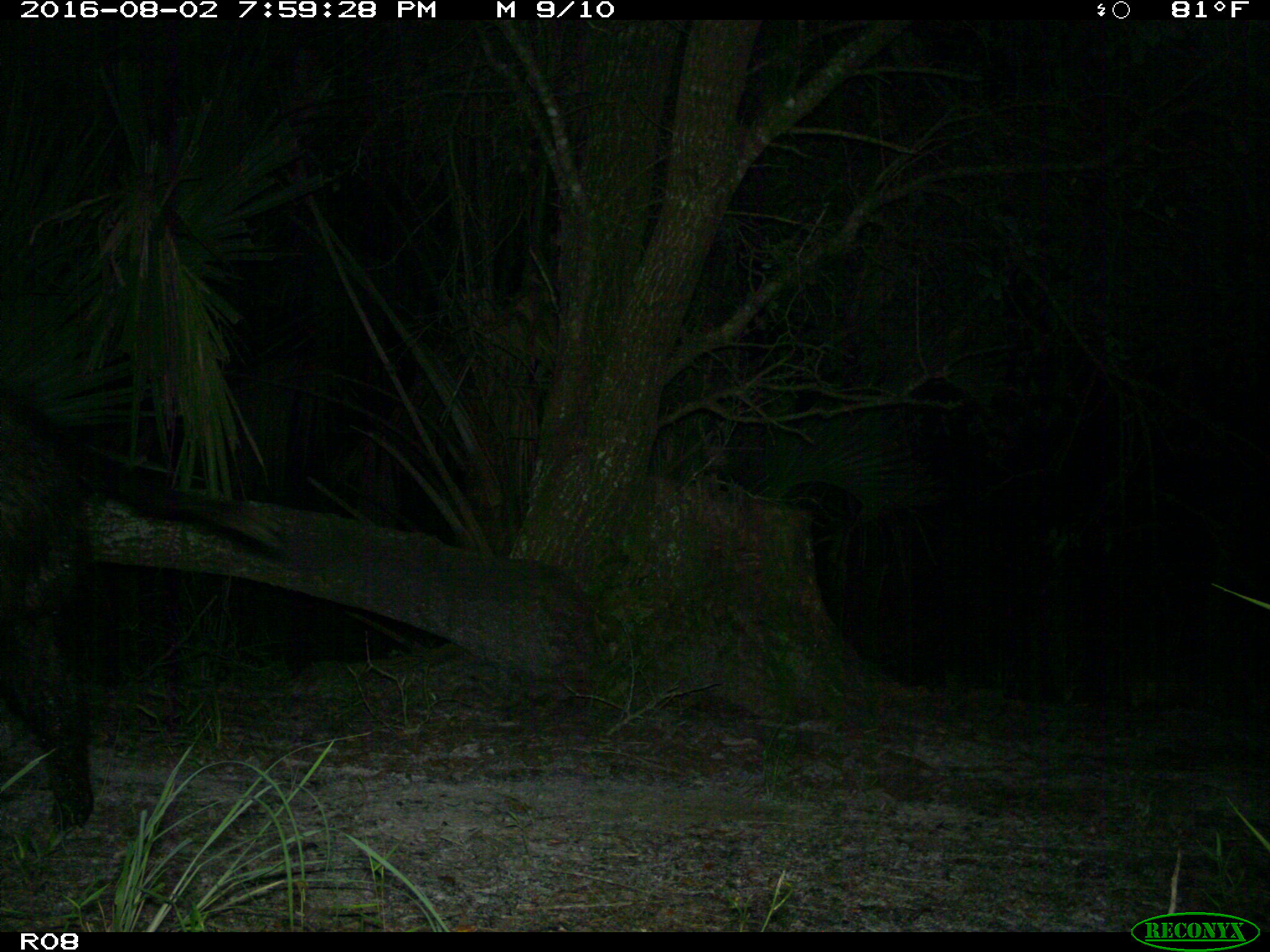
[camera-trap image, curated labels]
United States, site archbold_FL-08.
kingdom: Animalia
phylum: Chordata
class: Mammalia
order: Artiodactyla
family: Suidae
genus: Sus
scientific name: Sus scrofa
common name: wild boar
Sus scrofa (wild boar).